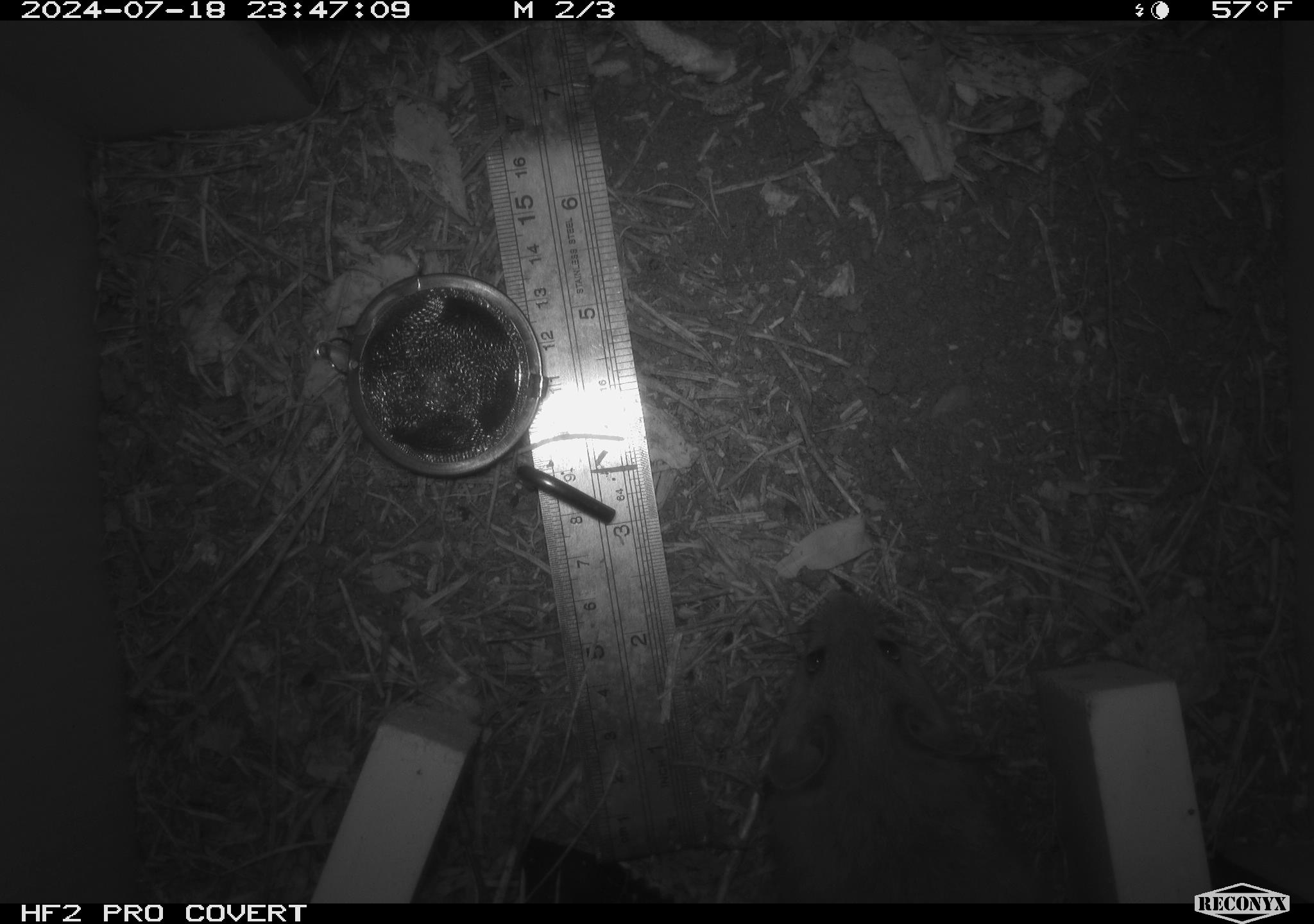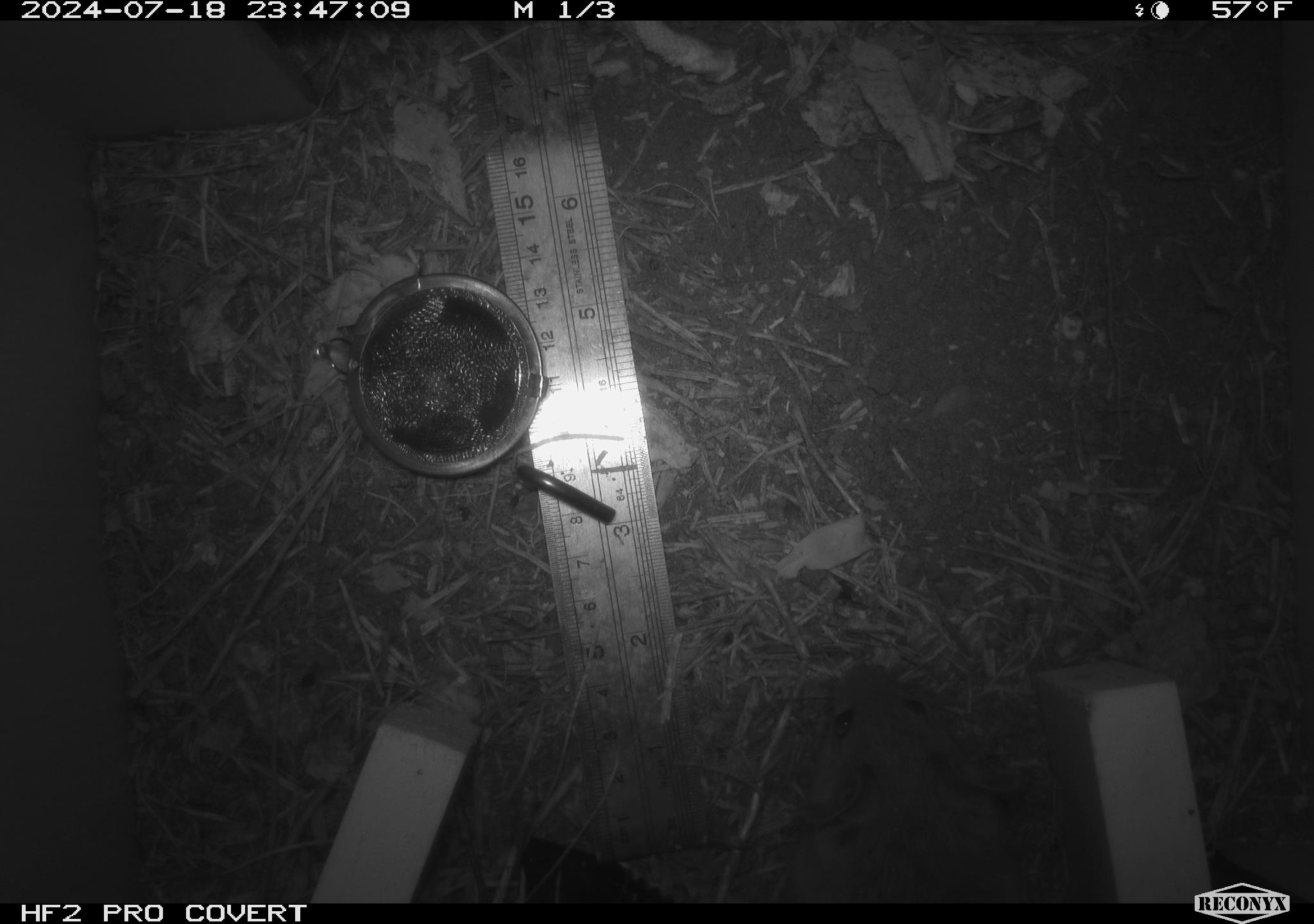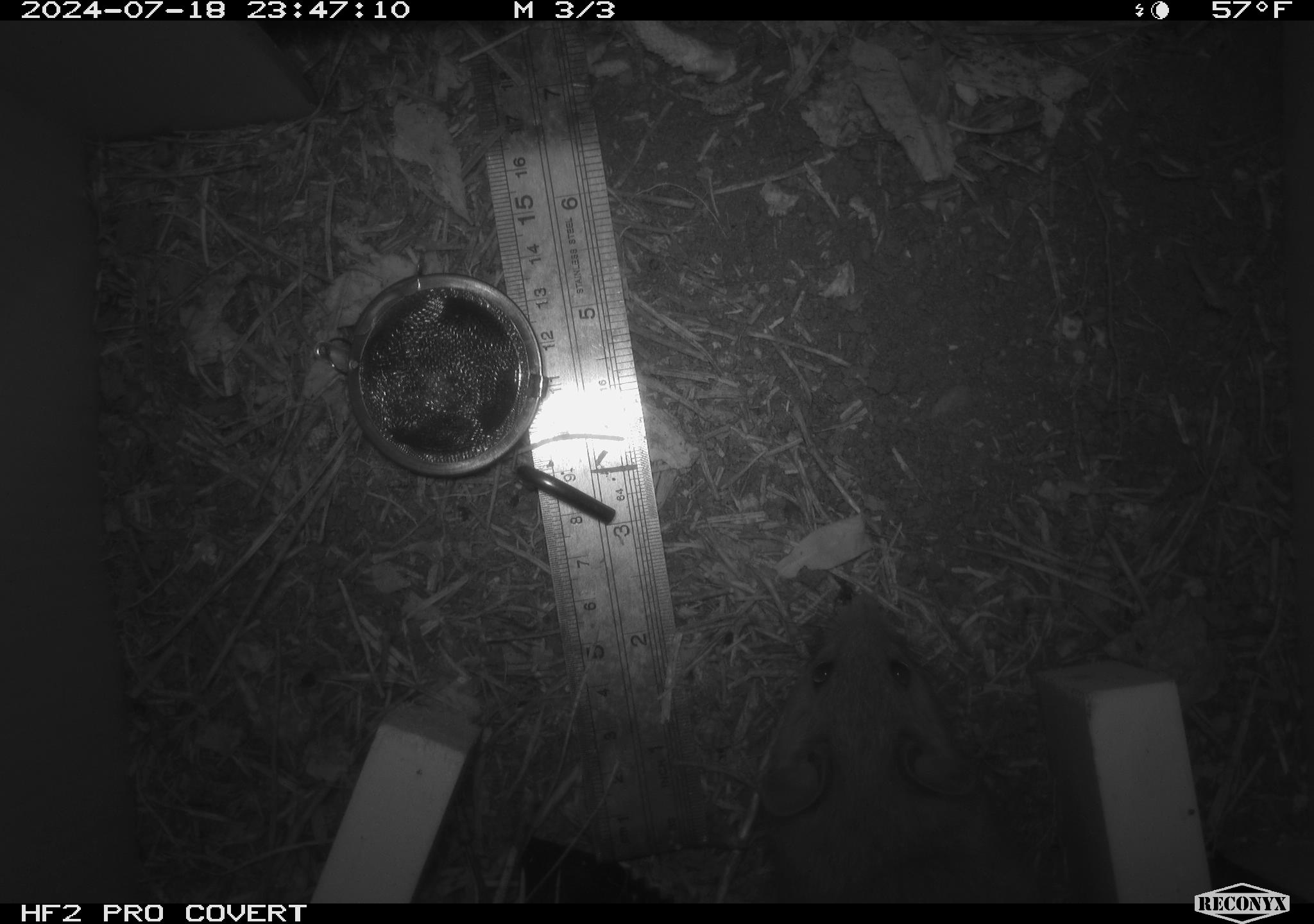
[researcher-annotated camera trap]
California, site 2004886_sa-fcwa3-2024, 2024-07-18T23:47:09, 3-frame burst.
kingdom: Animalia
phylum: Chordata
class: Mammalia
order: Rodentia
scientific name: Rodentia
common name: mouse species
Mouse species (Rodentia).